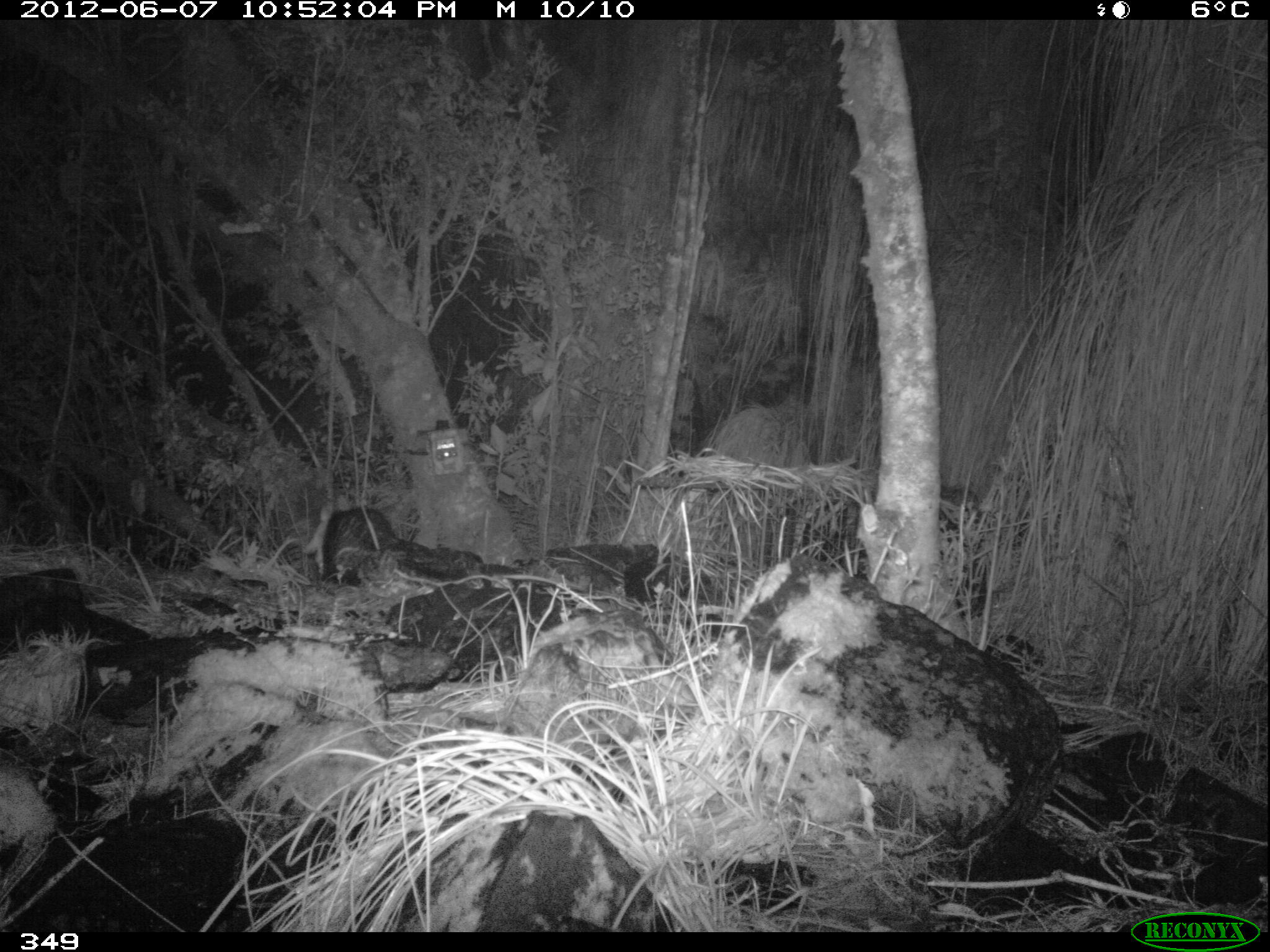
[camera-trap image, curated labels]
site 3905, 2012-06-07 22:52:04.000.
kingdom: Animalia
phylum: Chordata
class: Mammalia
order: Didelphimorphia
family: Didelphidae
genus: Didelphis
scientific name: Didelphis pernigra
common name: andean white-eared opossum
Didelphis pernigra (andean white-eared opossum).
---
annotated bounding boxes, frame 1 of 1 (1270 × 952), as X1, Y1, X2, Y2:
didelphis pernigra: 303, 500, 565, 589